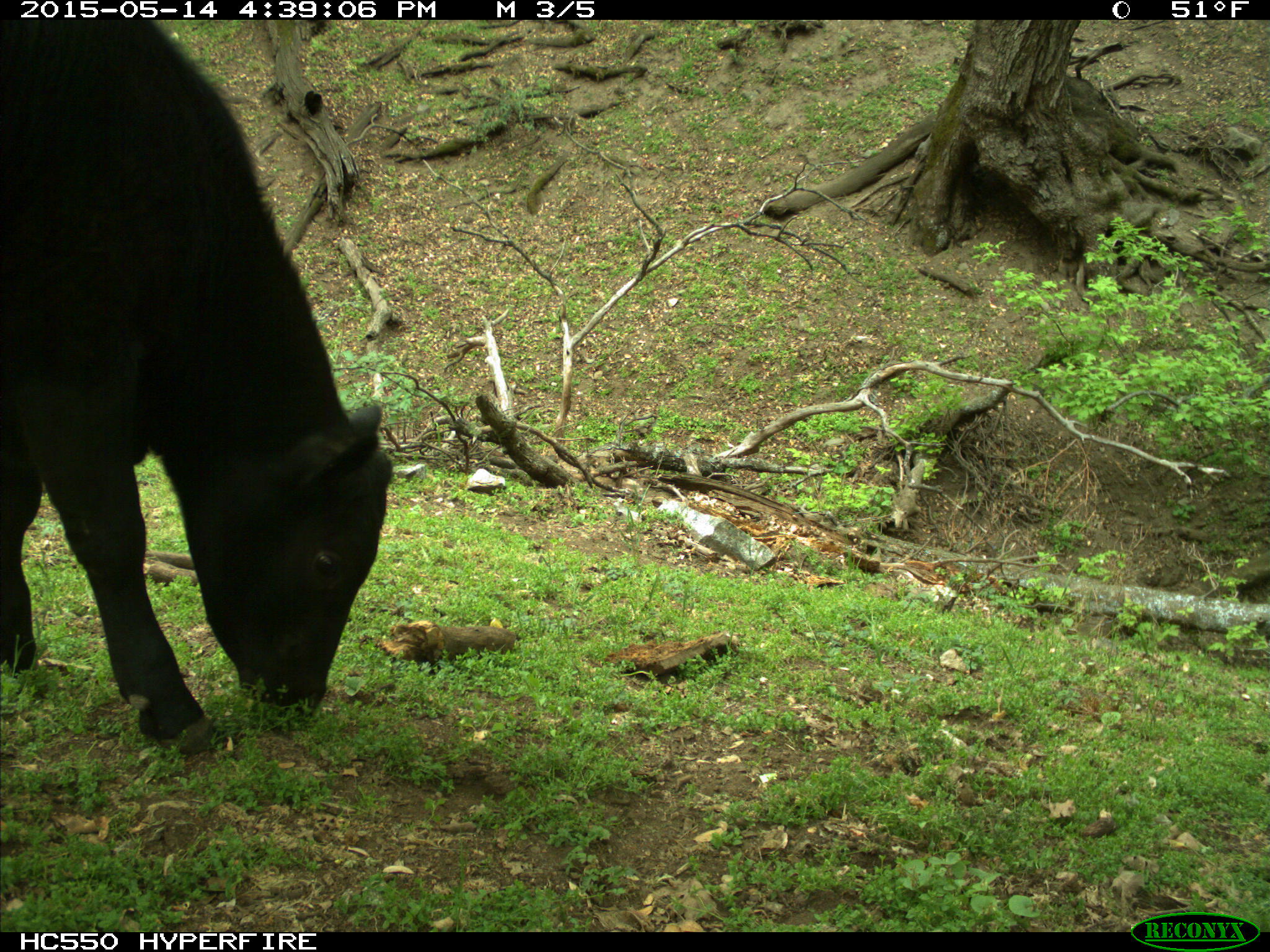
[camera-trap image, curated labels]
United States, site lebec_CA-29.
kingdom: Animalia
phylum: Chordata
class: Mammalia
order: Artiodactyla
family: Bovidae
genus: Bos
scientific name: Bos taurus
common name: domestic cow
Bos taurus (domestic cow).